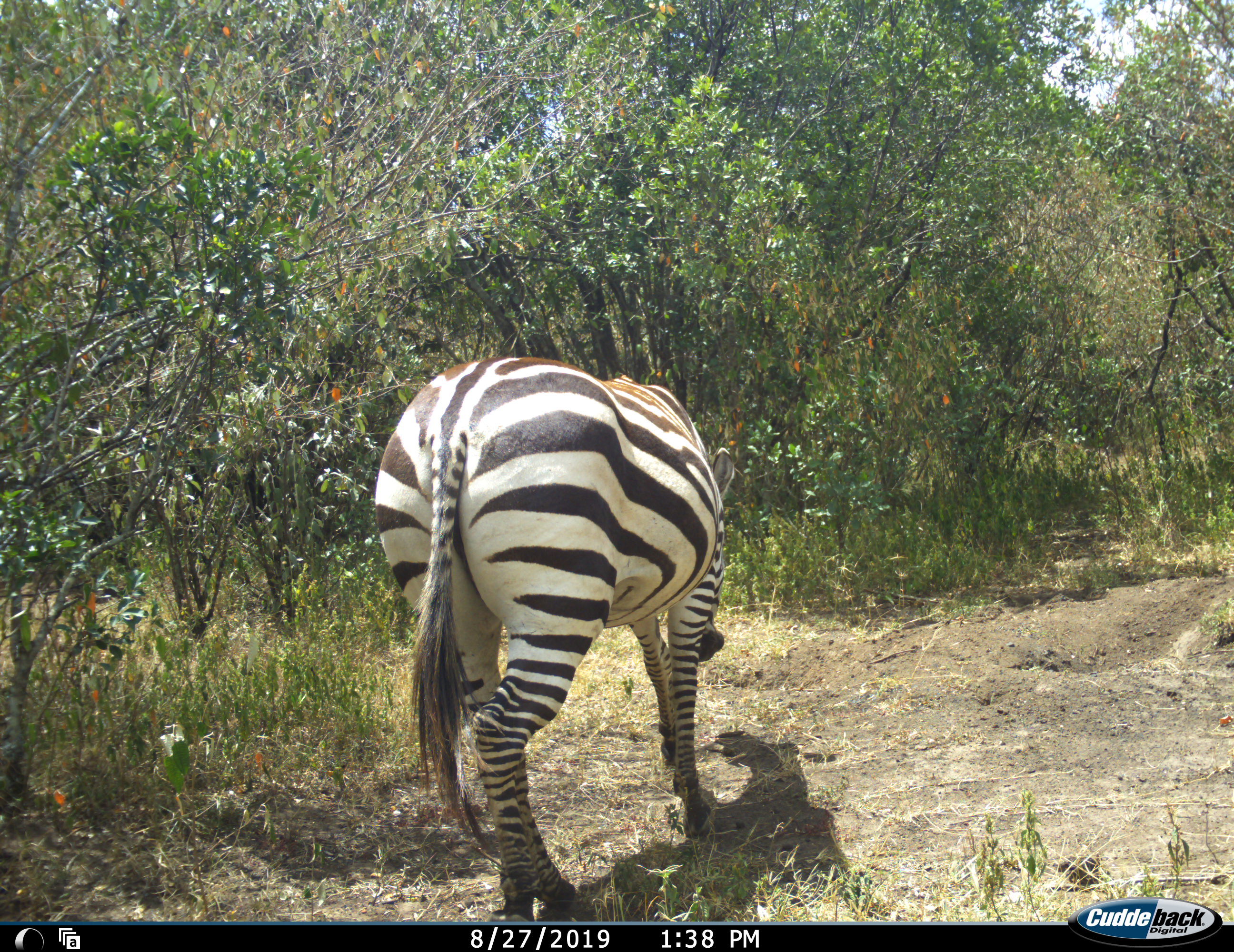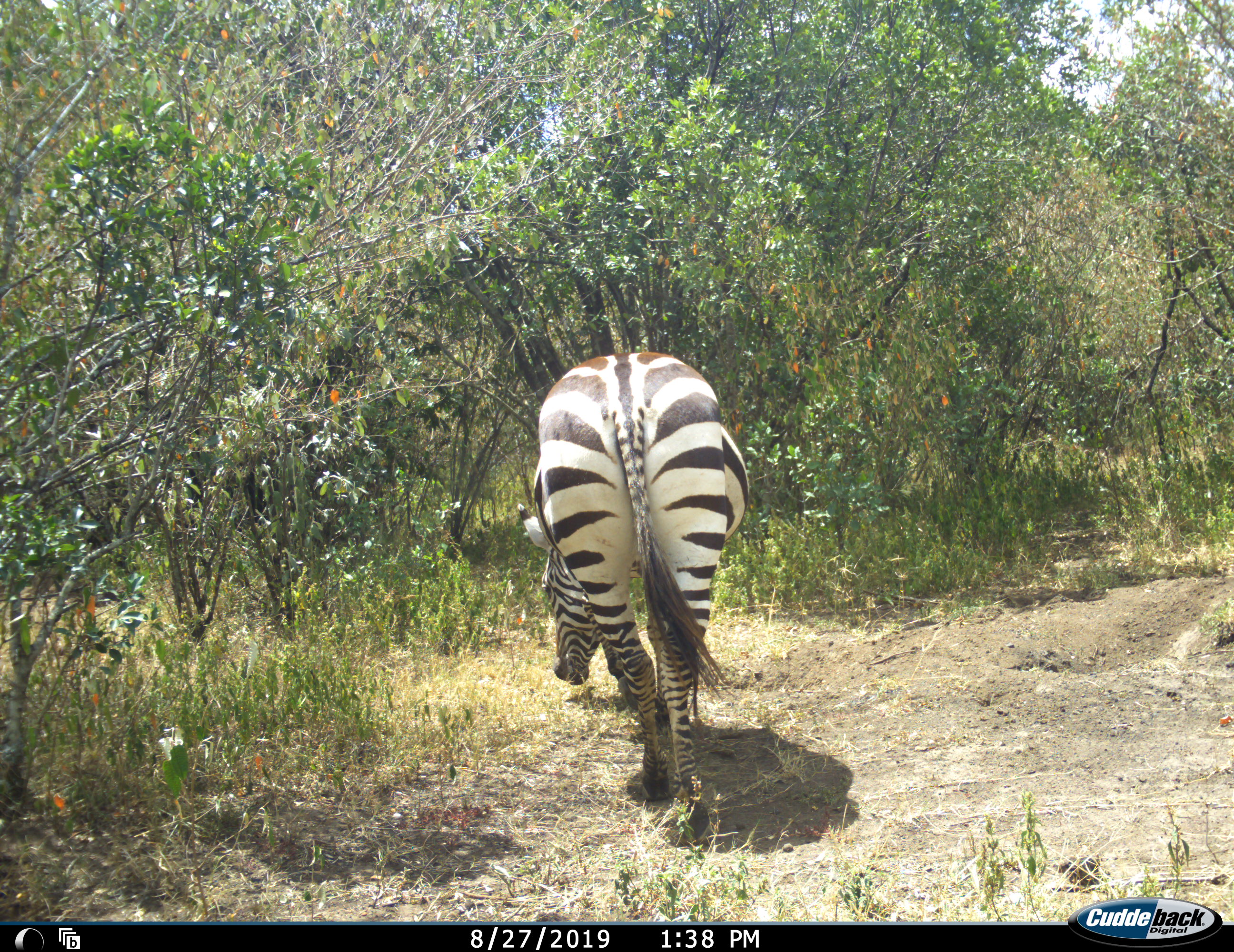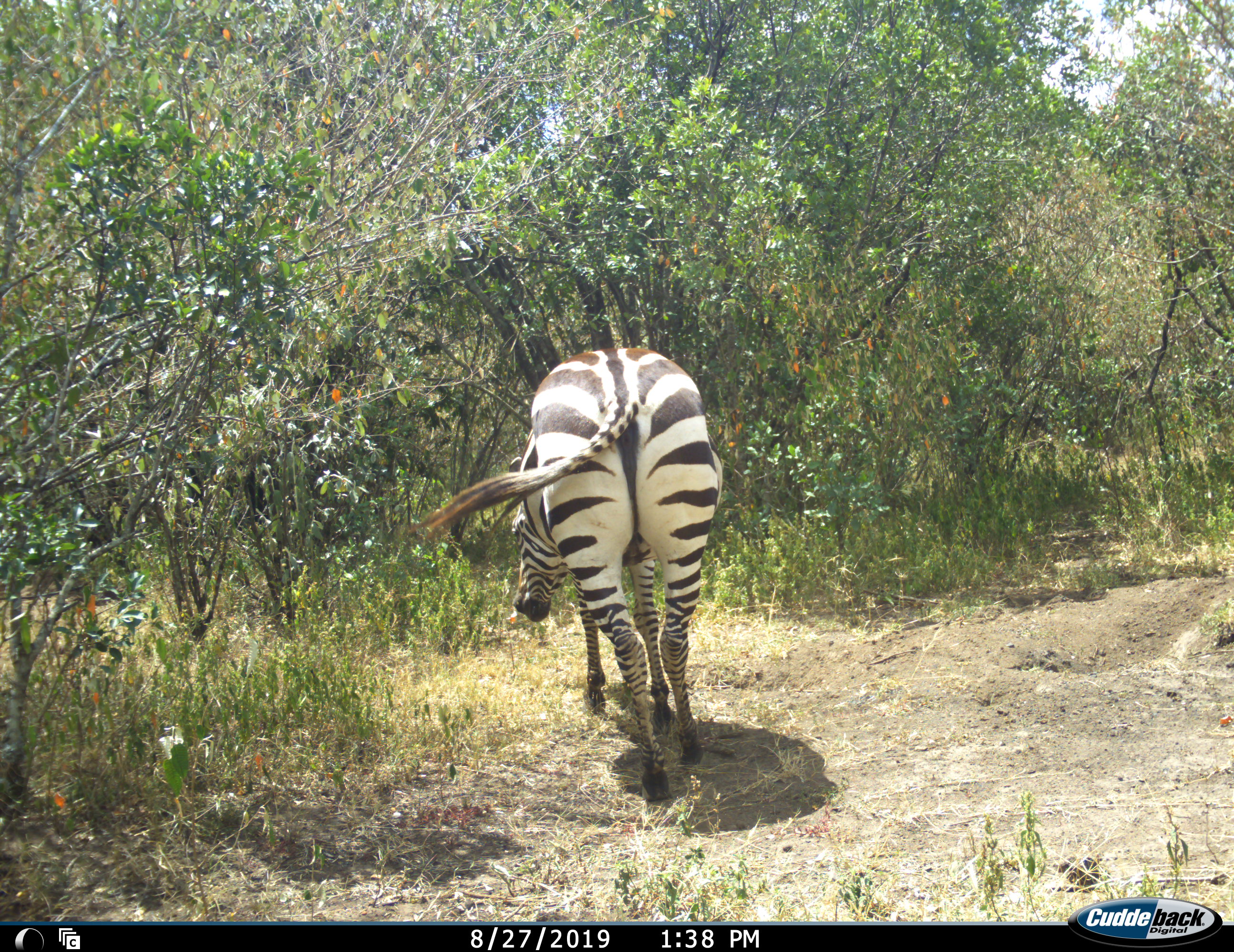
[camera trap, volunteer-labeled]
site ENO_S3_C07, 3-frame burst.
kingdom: Animalia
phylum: Chordata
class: Mammalia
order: Perissodactyla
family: Equidae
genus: Equus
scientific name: Equus quagga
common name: plains zebra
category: zebraplains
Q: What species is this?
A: Zebraplains (plains zebra) (Equus quagga).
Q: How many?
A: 1.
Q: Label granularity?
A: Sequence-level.